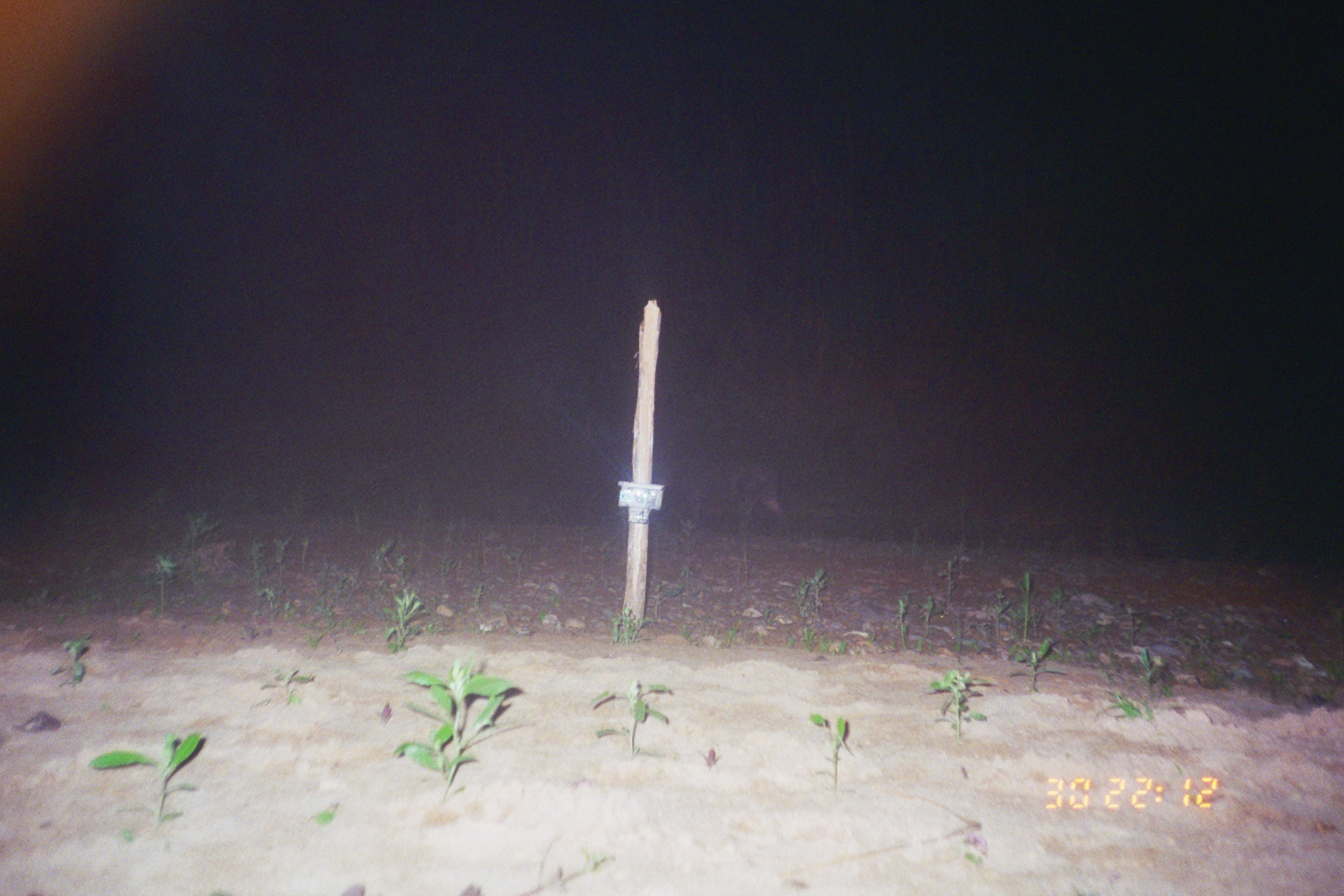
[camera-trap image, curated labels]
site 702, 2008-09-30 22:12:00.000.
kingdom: Animalia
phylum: Chordata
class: Mammalia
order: Perissodactyla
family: Tapiridae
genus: Tapirus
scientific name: Tapirus terrestris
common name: south american tapir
Tapirus terrestris (south american tapir).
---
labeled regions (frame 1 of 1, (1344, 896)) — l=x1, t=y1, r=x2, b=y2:
tapirus terrestris: l=656, t=458, r=793, b=538